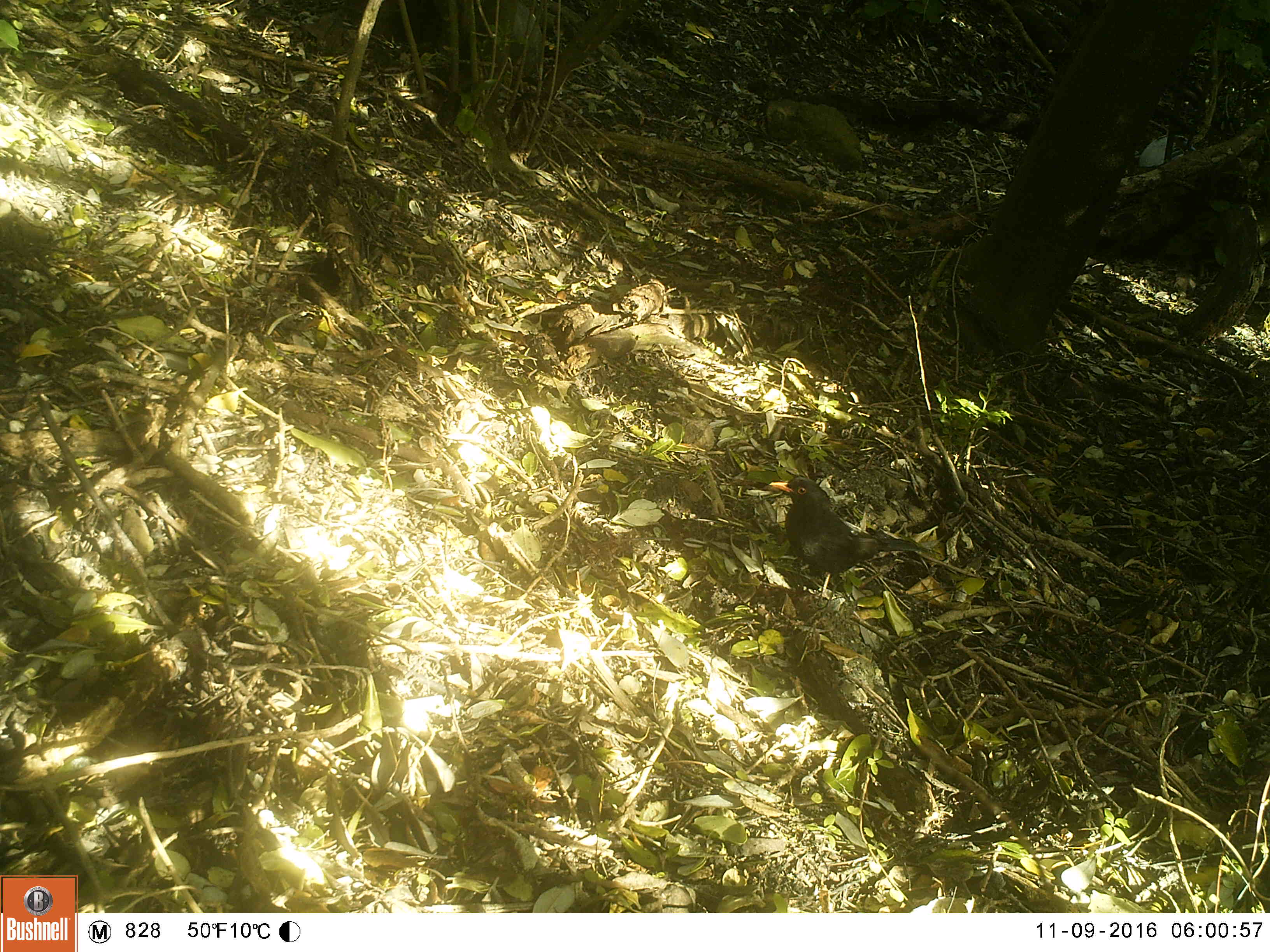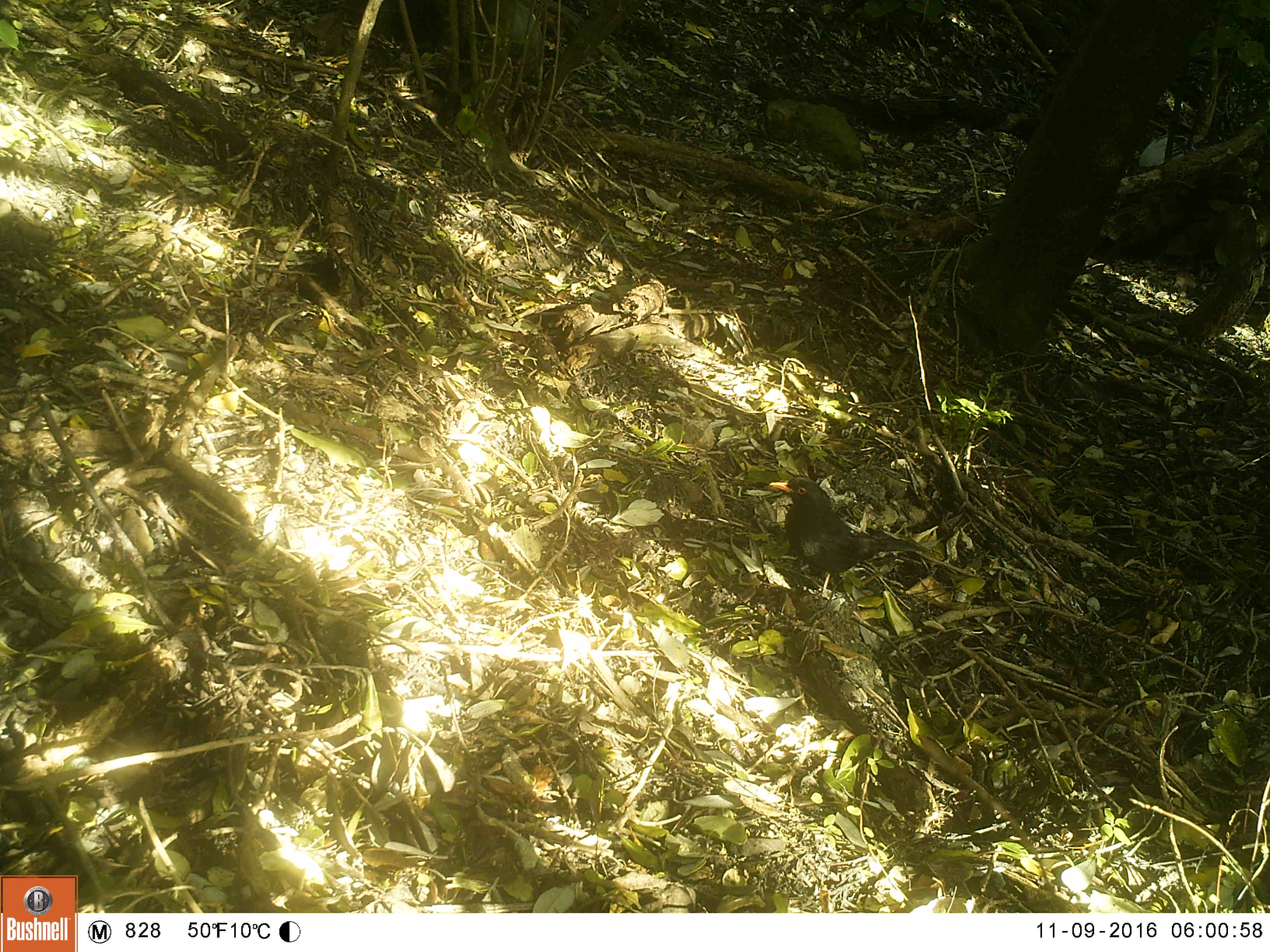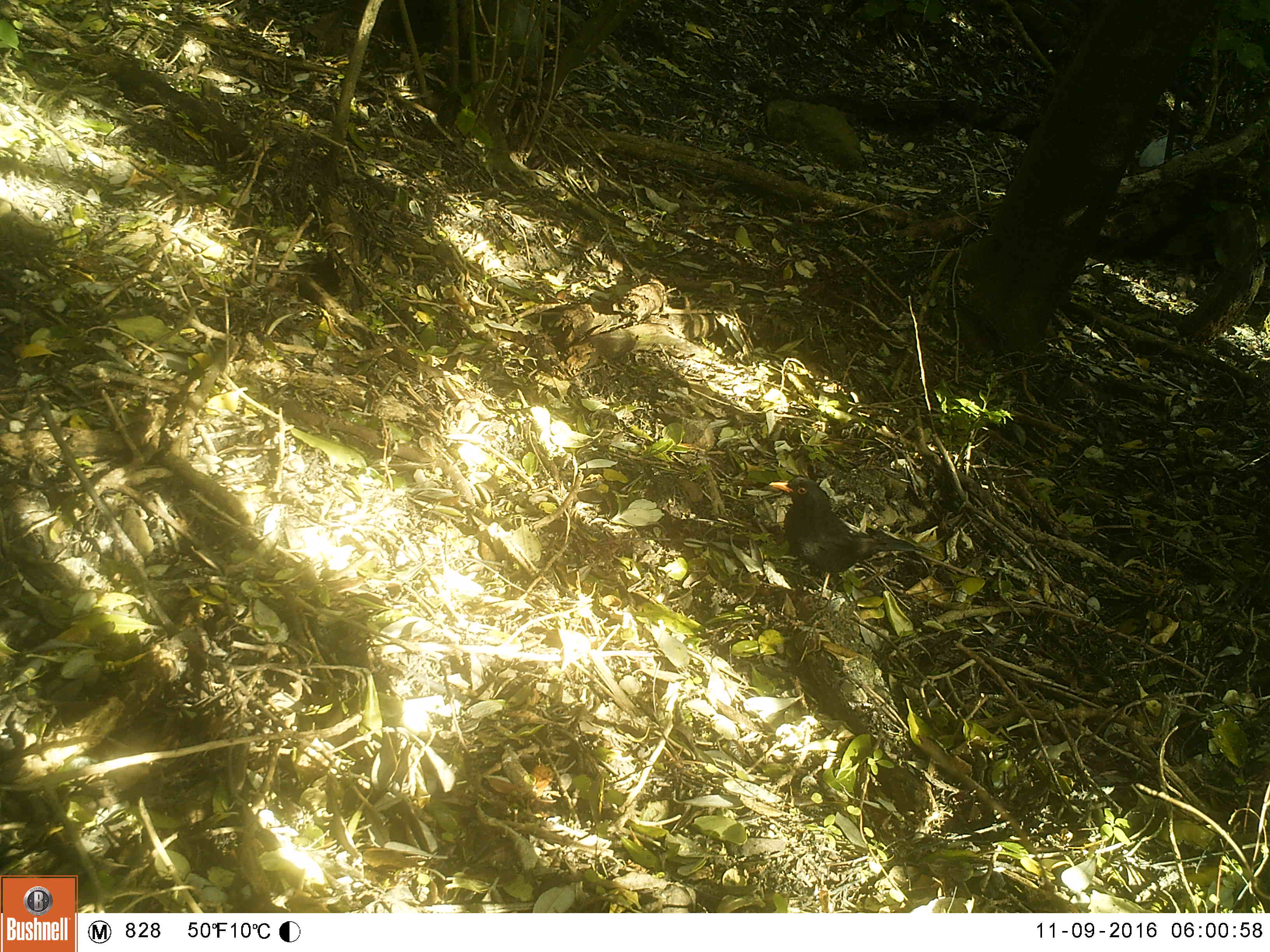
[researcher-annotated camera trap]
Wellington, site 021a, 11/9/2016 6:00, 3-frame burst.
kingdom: Animalia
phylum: Chordata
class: Aves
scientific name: Aves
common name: bird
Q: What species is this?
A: Bird (Aves).